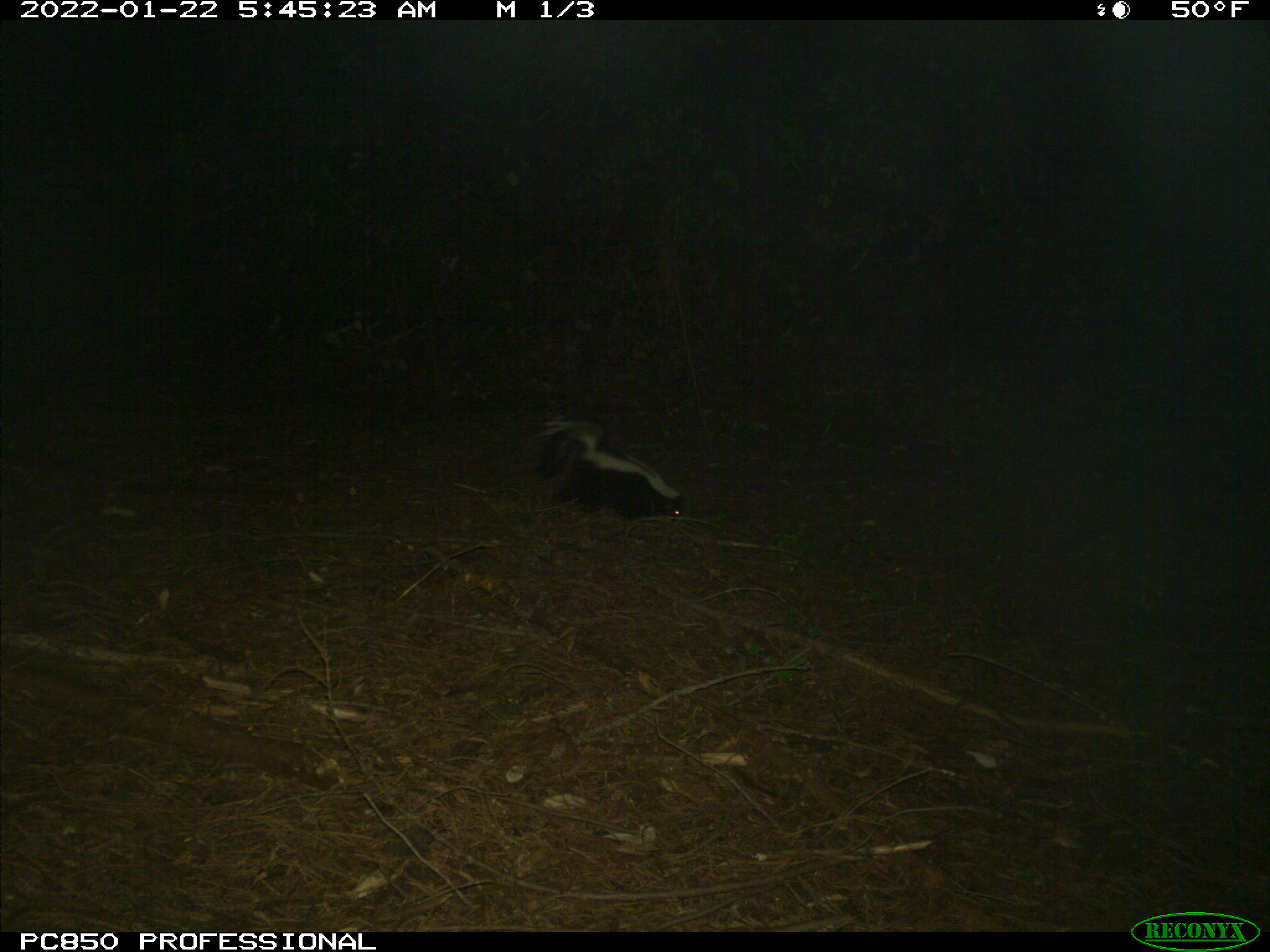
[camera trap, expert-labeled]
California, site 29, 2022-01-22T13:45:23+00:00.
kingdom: Animalia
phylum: Chordata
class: Mammalia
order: Carnivora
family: Mephitidae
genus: Mephitis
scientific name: Mephitis mephitis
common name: striped skunk